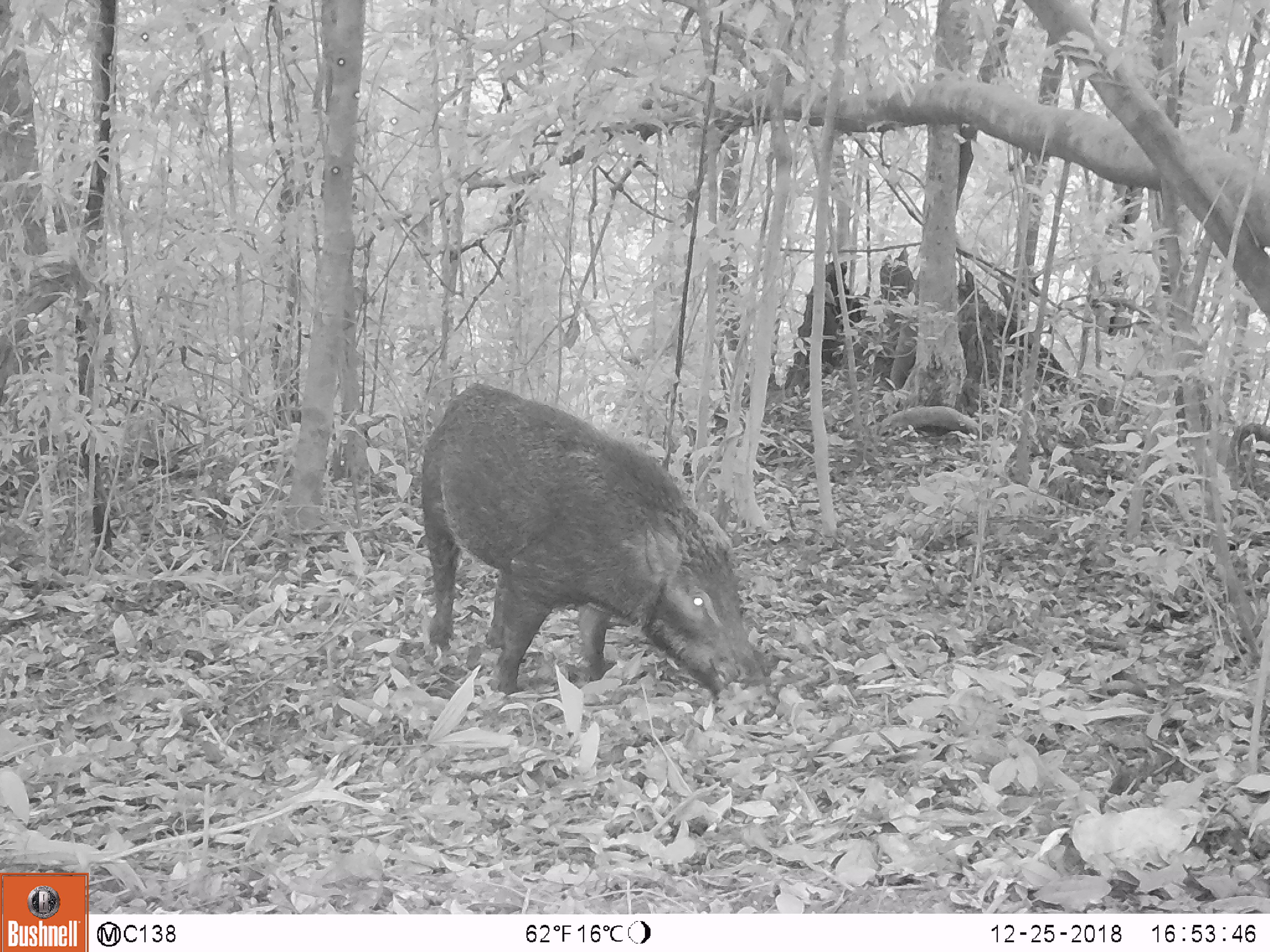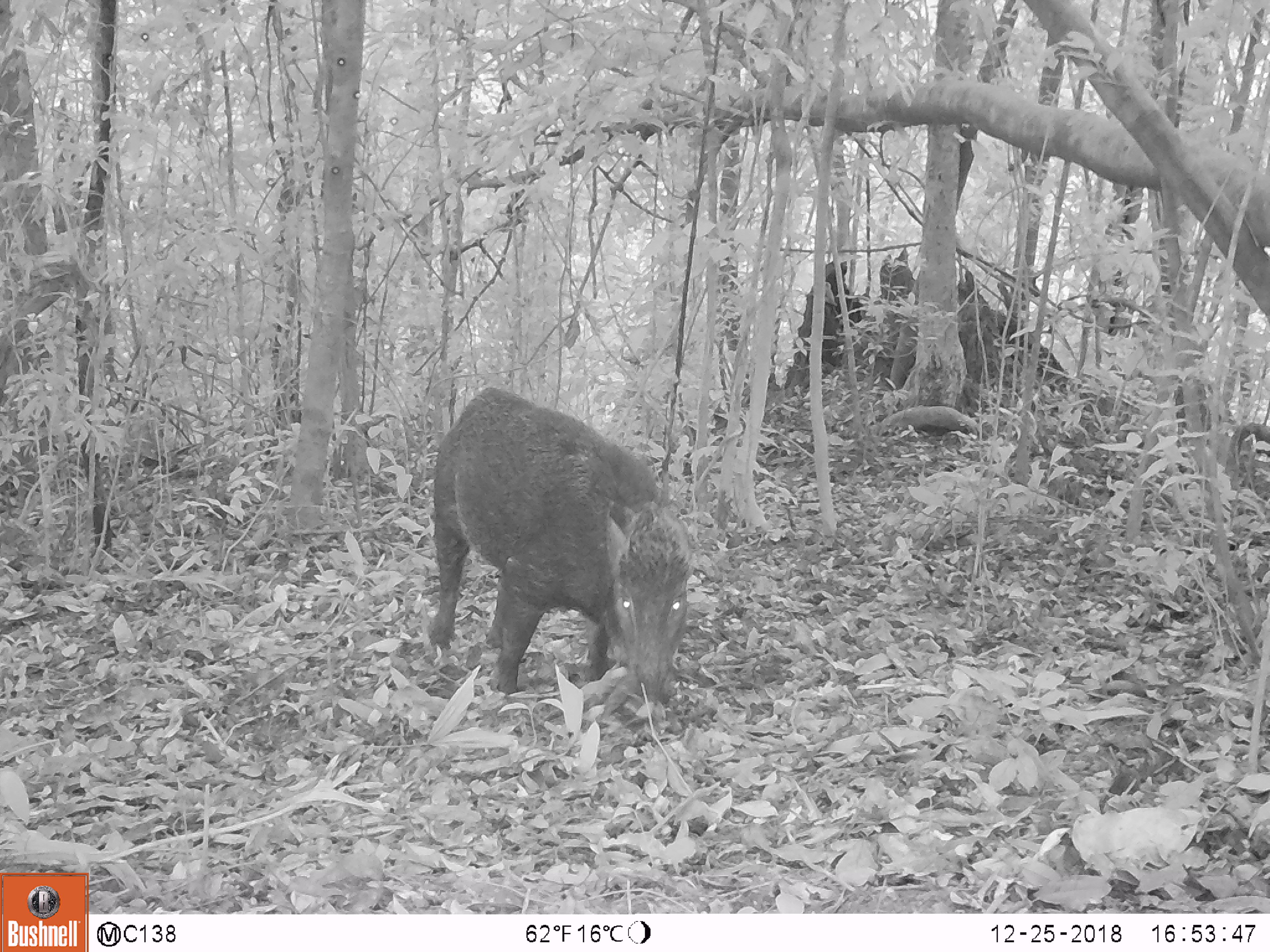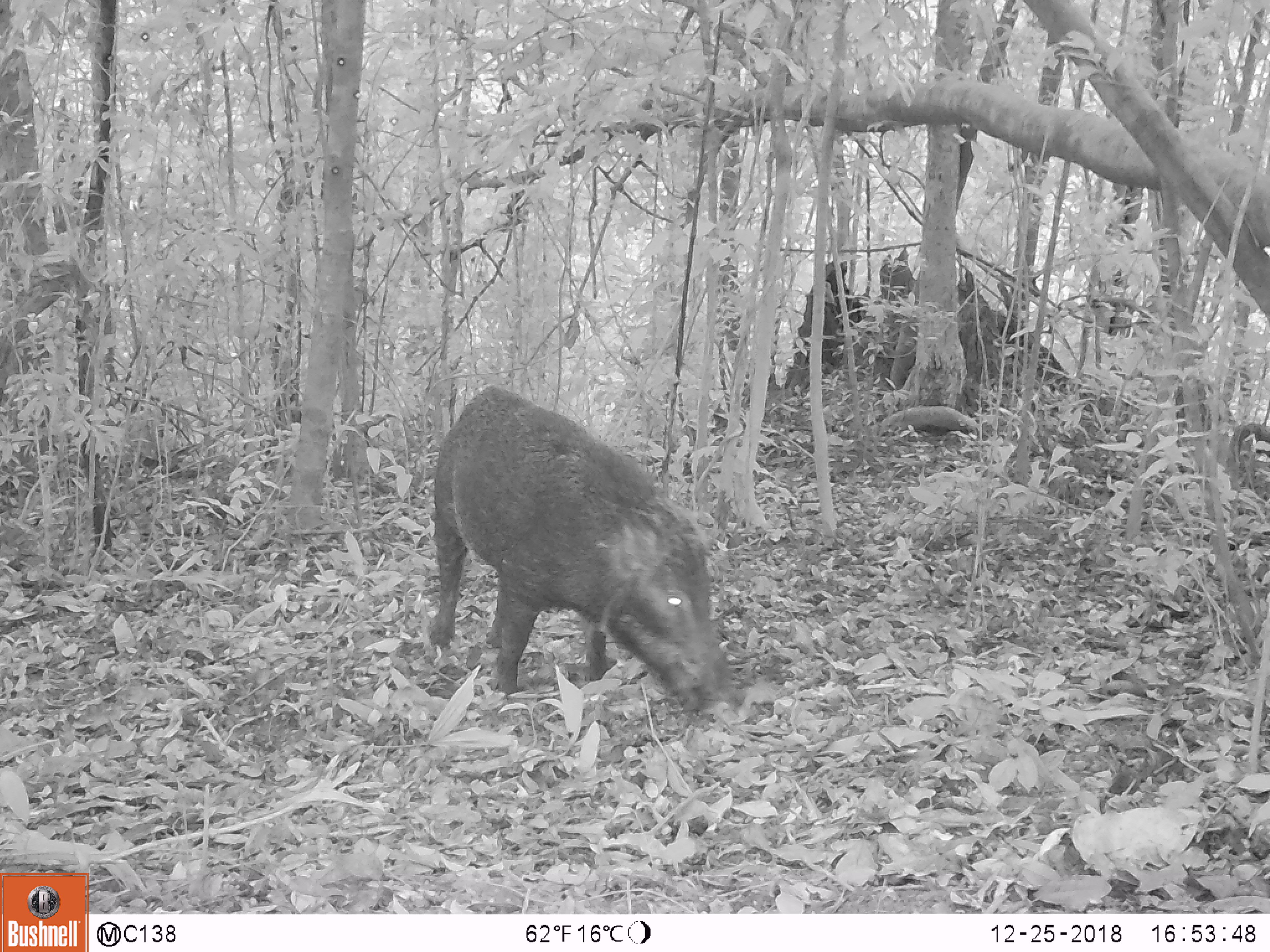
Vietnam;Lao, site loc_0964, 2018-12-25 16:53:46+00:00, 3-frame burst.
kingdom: Animalia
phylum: Chordata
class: Mammalia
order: Artiodactyla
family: Suidae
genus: Sus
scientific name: Sus scrofa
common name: eurasian wild pig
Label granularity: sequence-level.